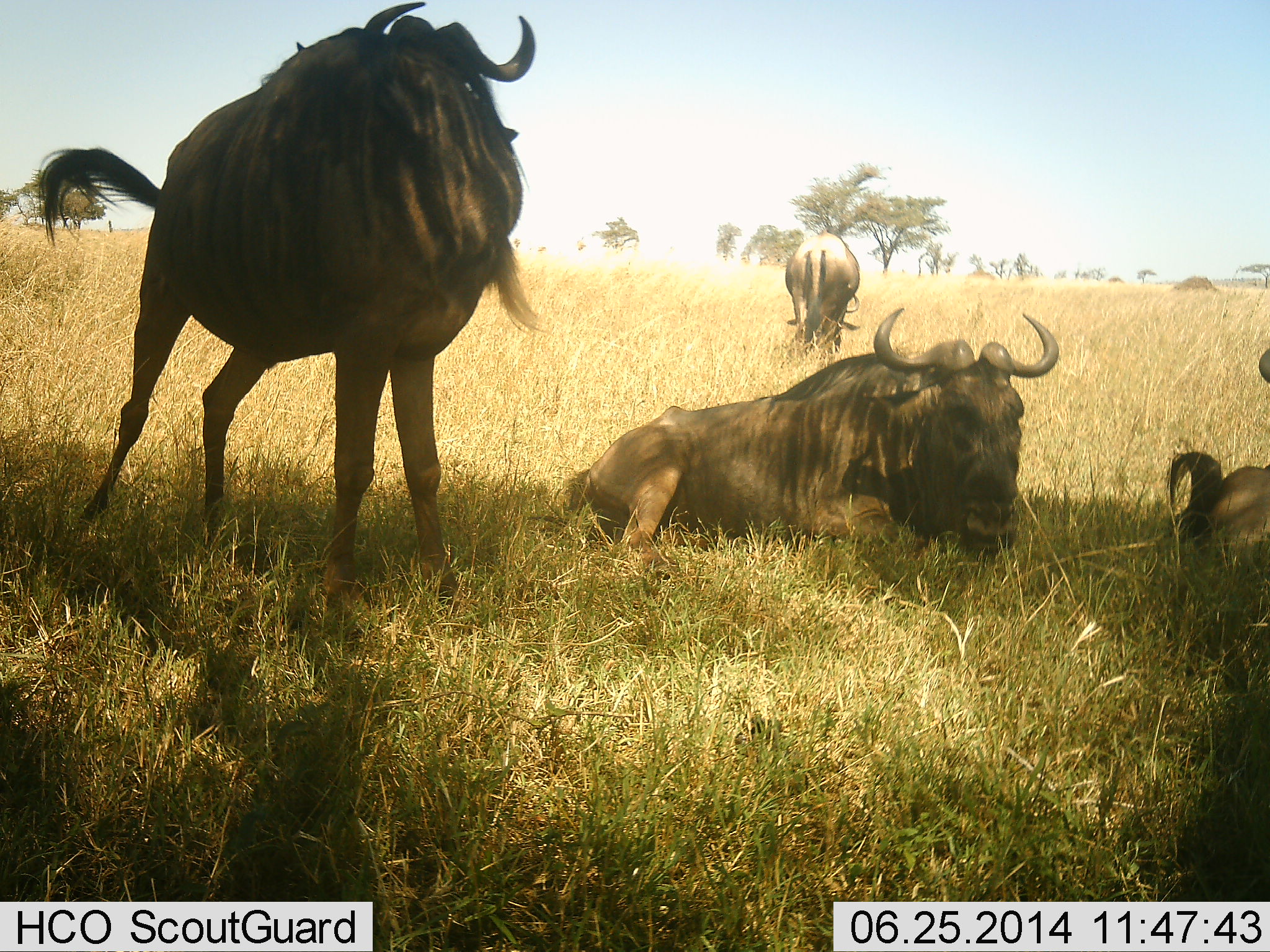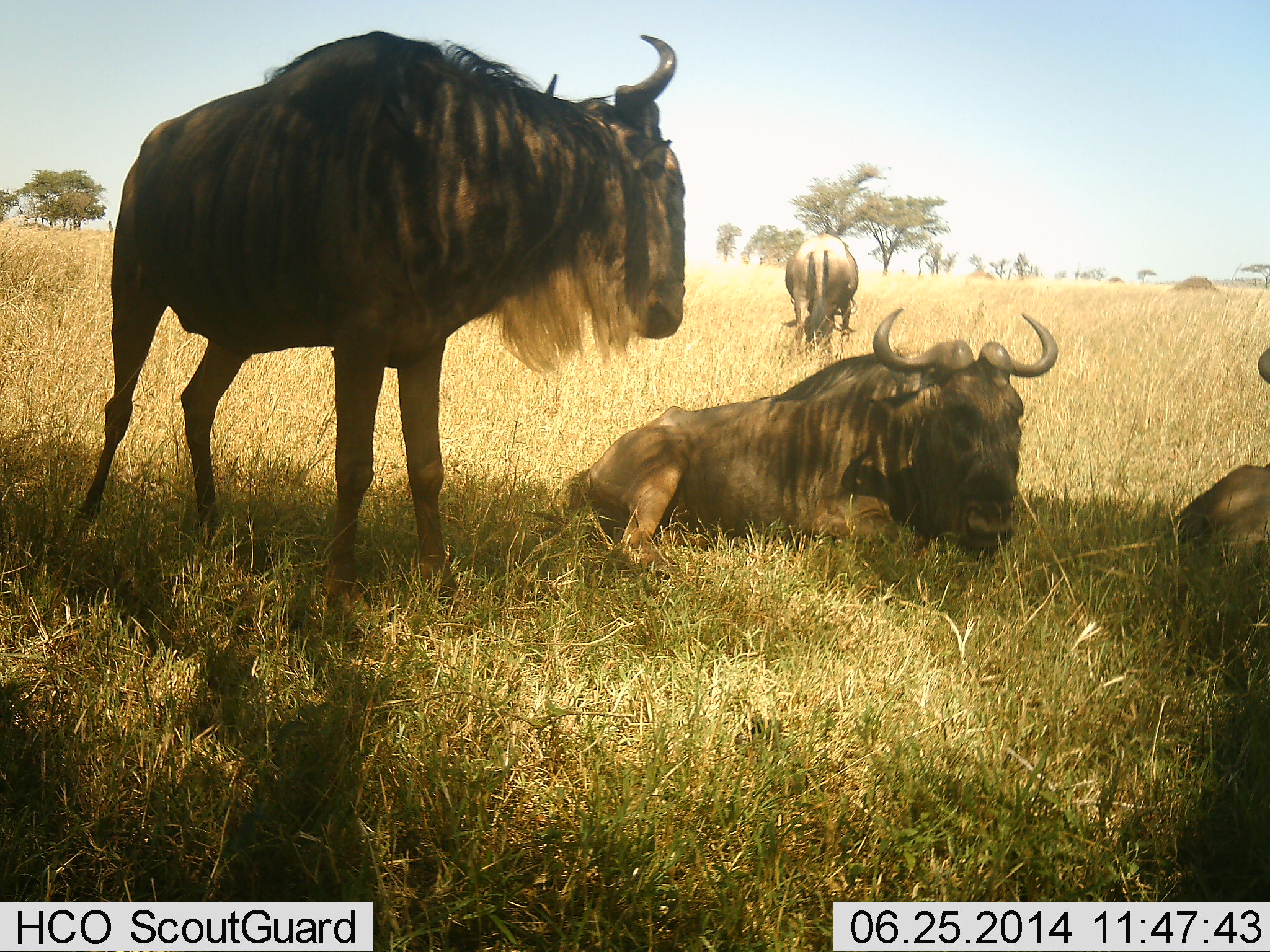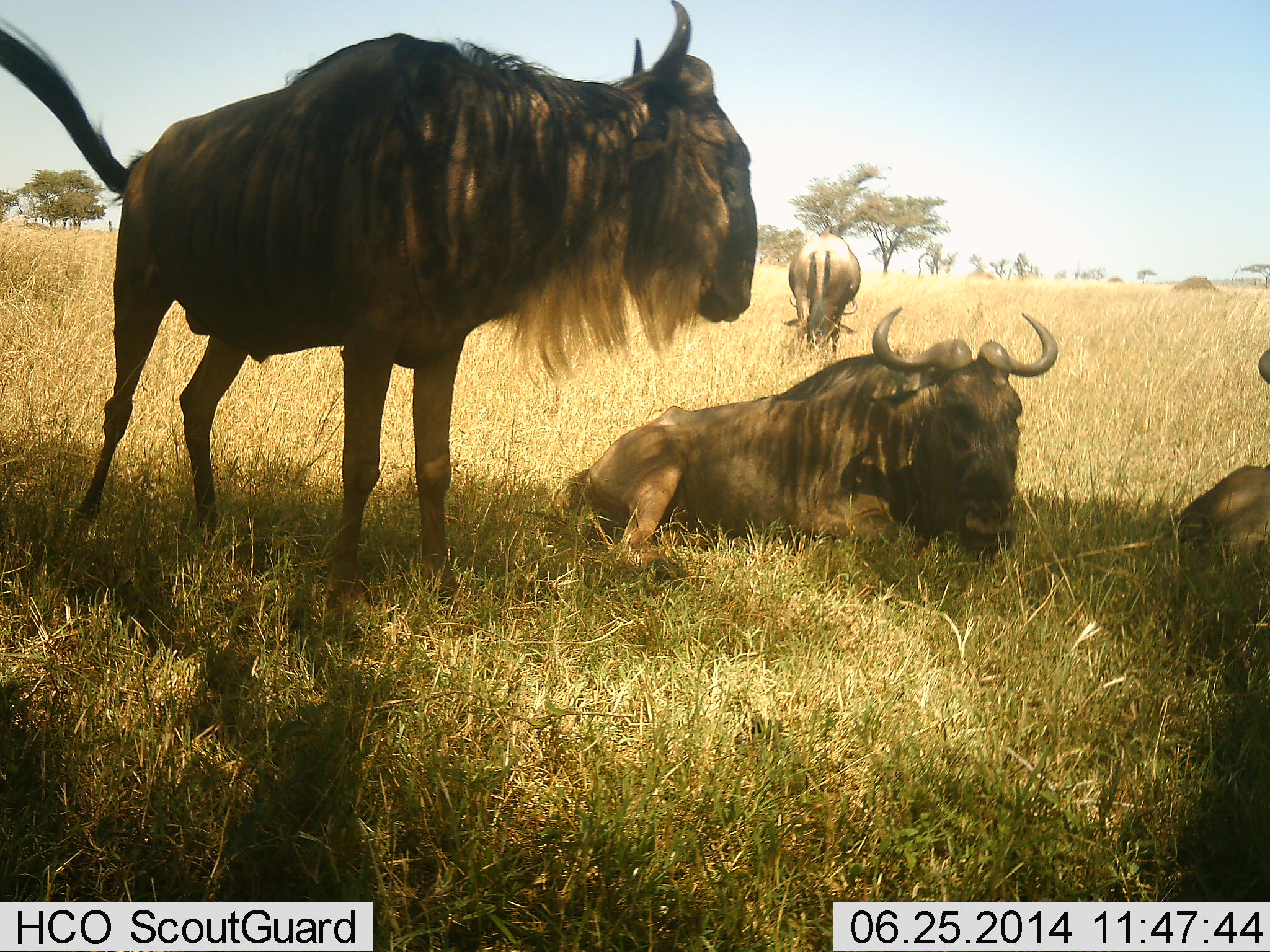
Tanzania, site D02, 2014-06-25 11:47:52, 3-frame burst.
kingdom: Animalia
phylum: Chordata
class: Mammalia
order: Artiodactyla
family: Bovidae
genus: Connochaetes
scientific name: Connochaetes taurinus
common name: blue wildebeest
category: wildebeest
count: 4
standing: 100%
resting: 90%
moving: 0%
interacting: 10%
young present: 0%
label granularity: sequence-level